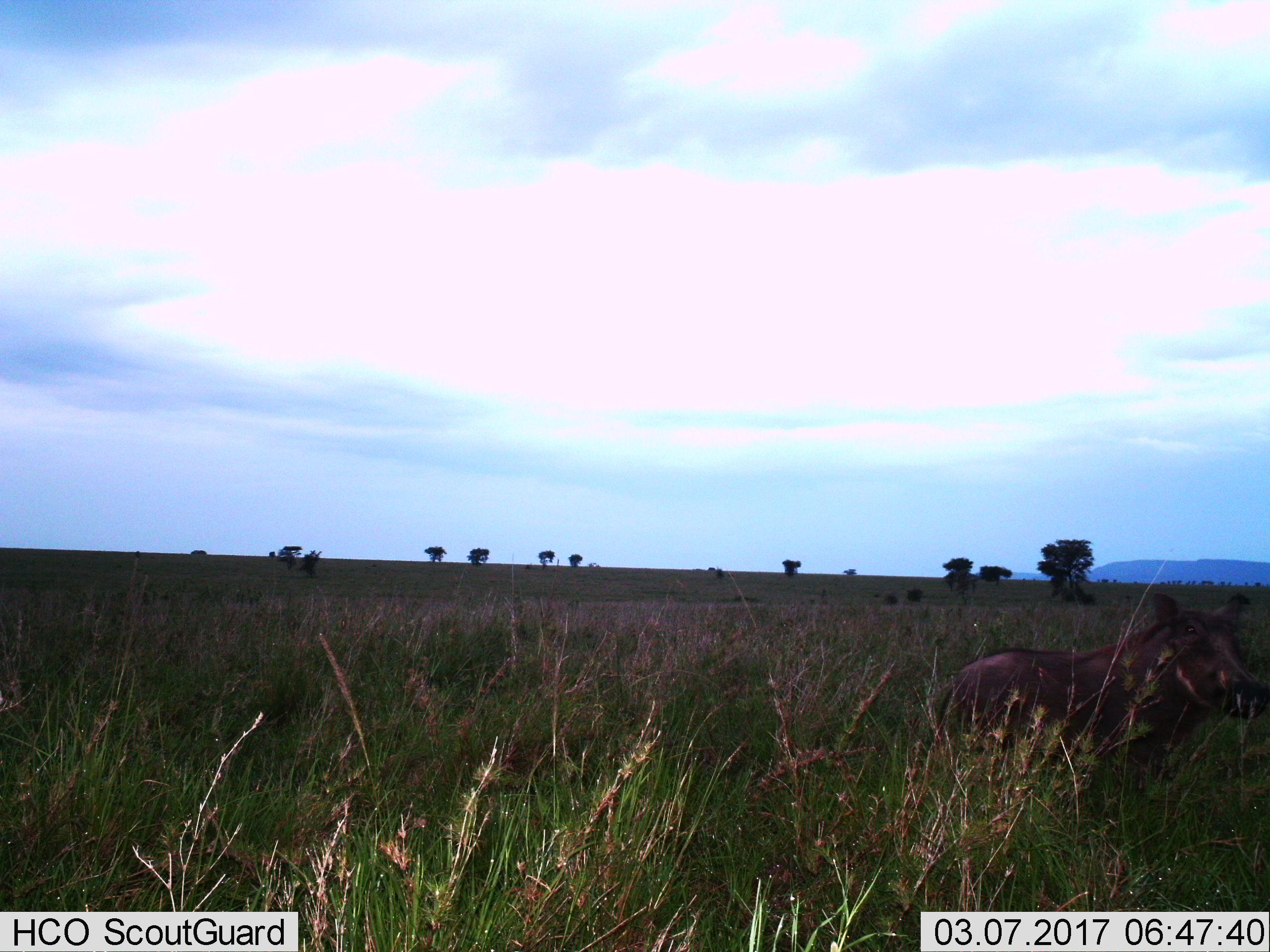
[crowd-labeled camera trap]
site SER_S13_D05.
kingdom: Animalia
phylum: Chordata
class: Mammalia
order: Artiodactyla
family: Suidae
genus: Phacochoerus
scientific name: Phacochoerus africanus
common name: warthog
Warthog (Phacochoerus africanus), count 1. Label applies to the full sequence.